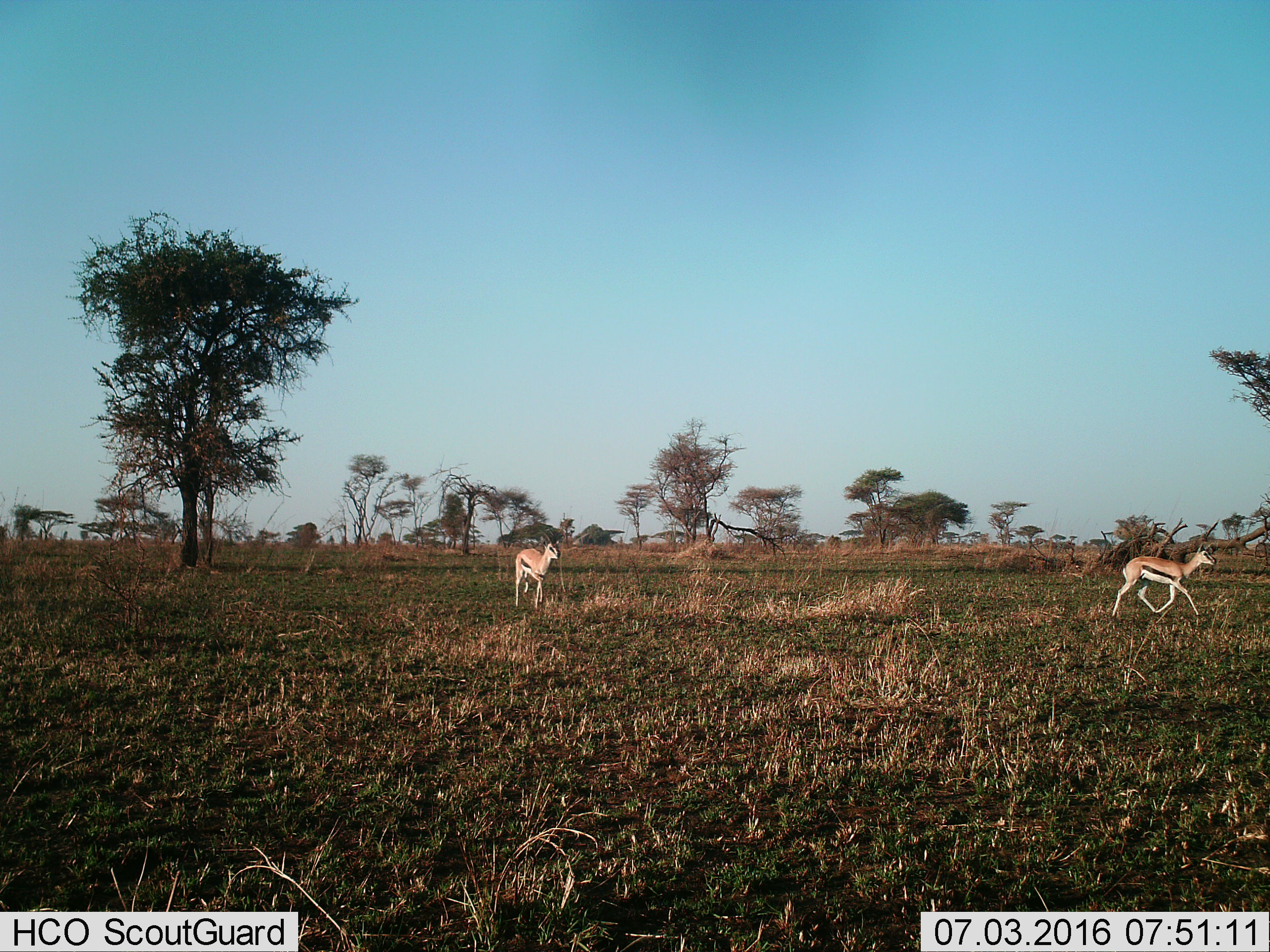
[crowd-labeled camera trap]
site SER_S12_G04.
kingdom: Animalia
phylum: Chordata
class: Mammalia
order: Artiodactyla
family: Bovidae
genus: Eudorcas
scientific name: Eudorcas thomsonii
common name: thomson's gazelle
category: gazellethomsons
Gazellethomsons (thomson's gazelle) (Eudorcas thomsonii), count 2. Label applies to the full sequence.